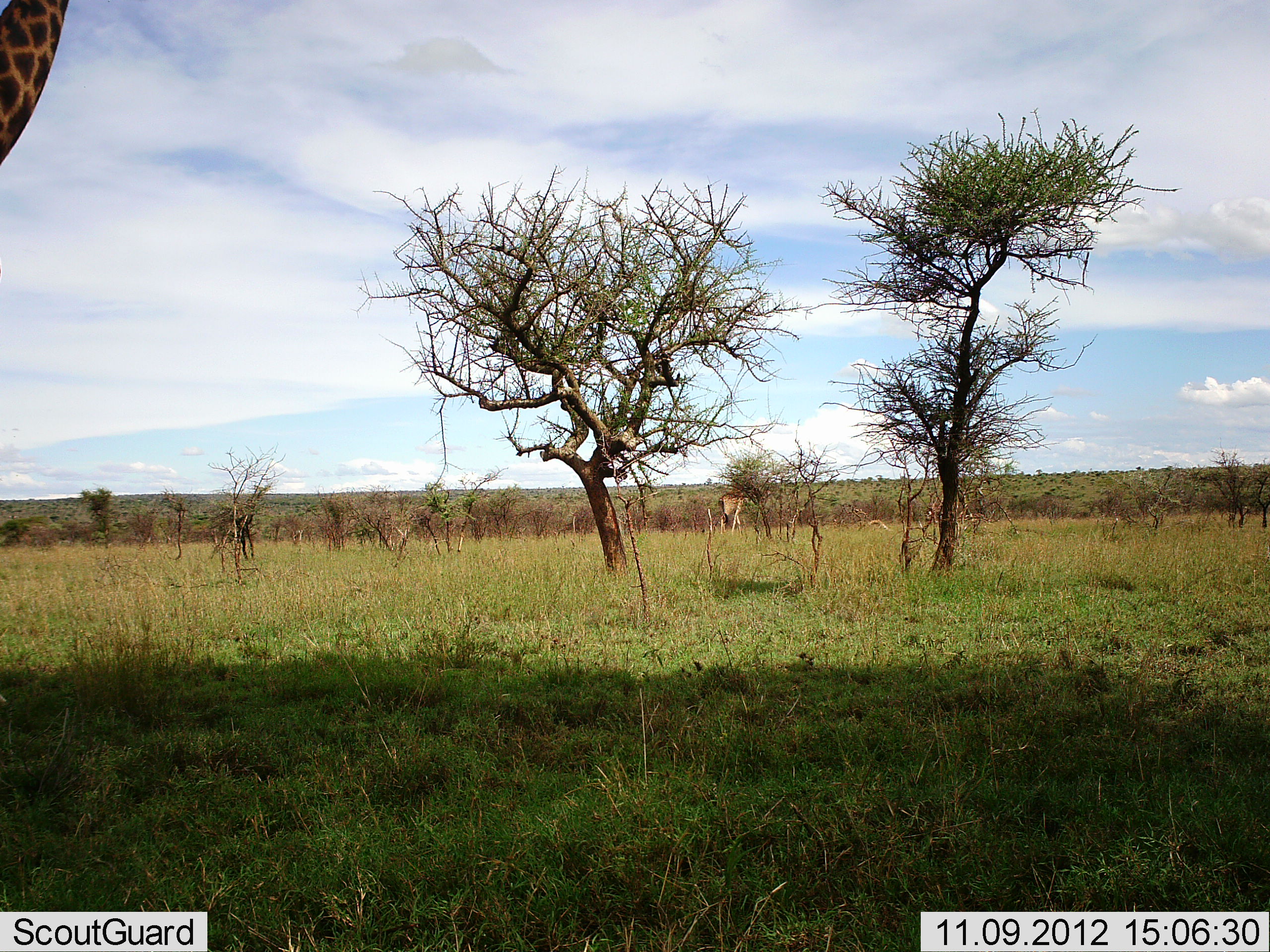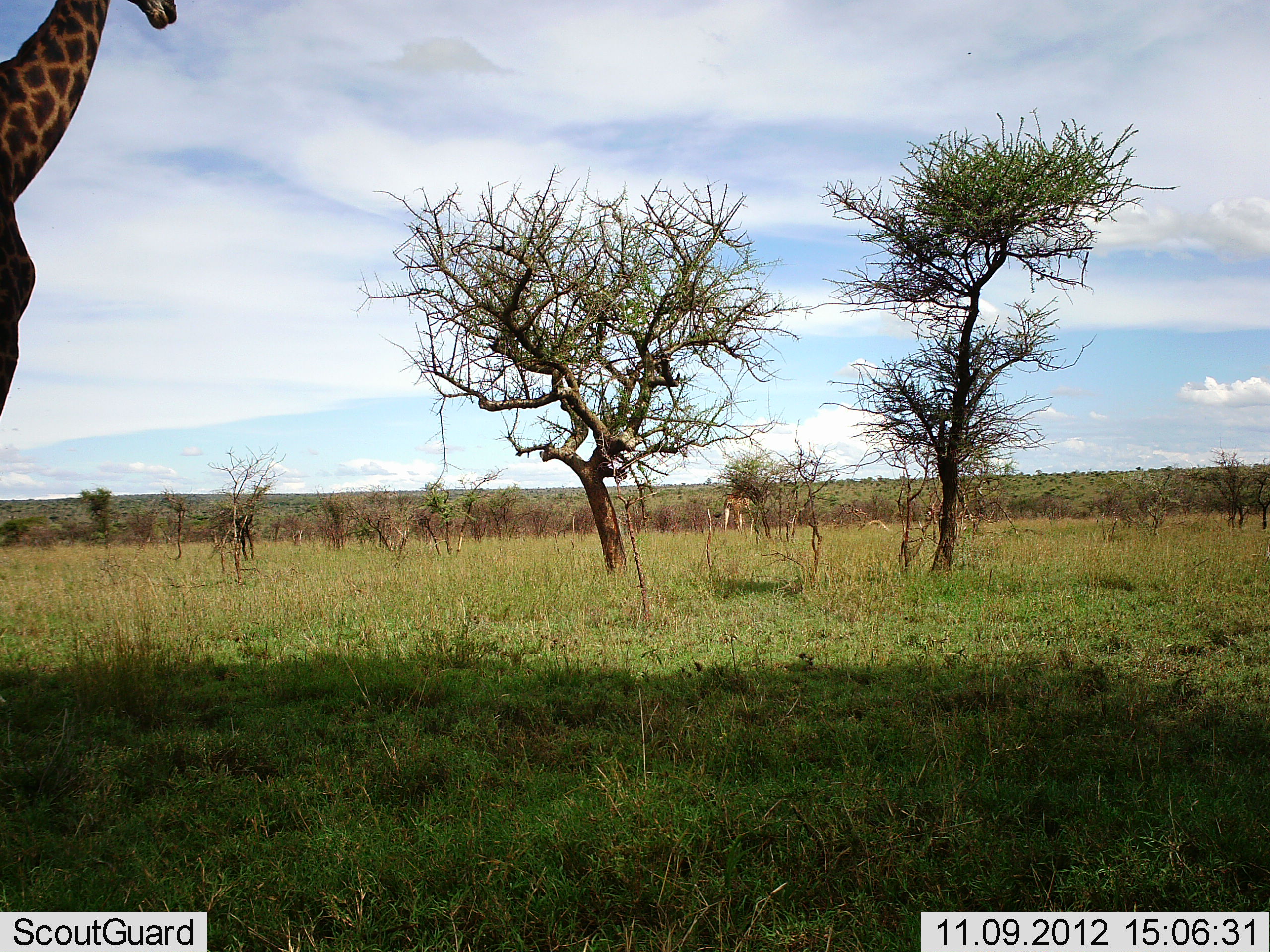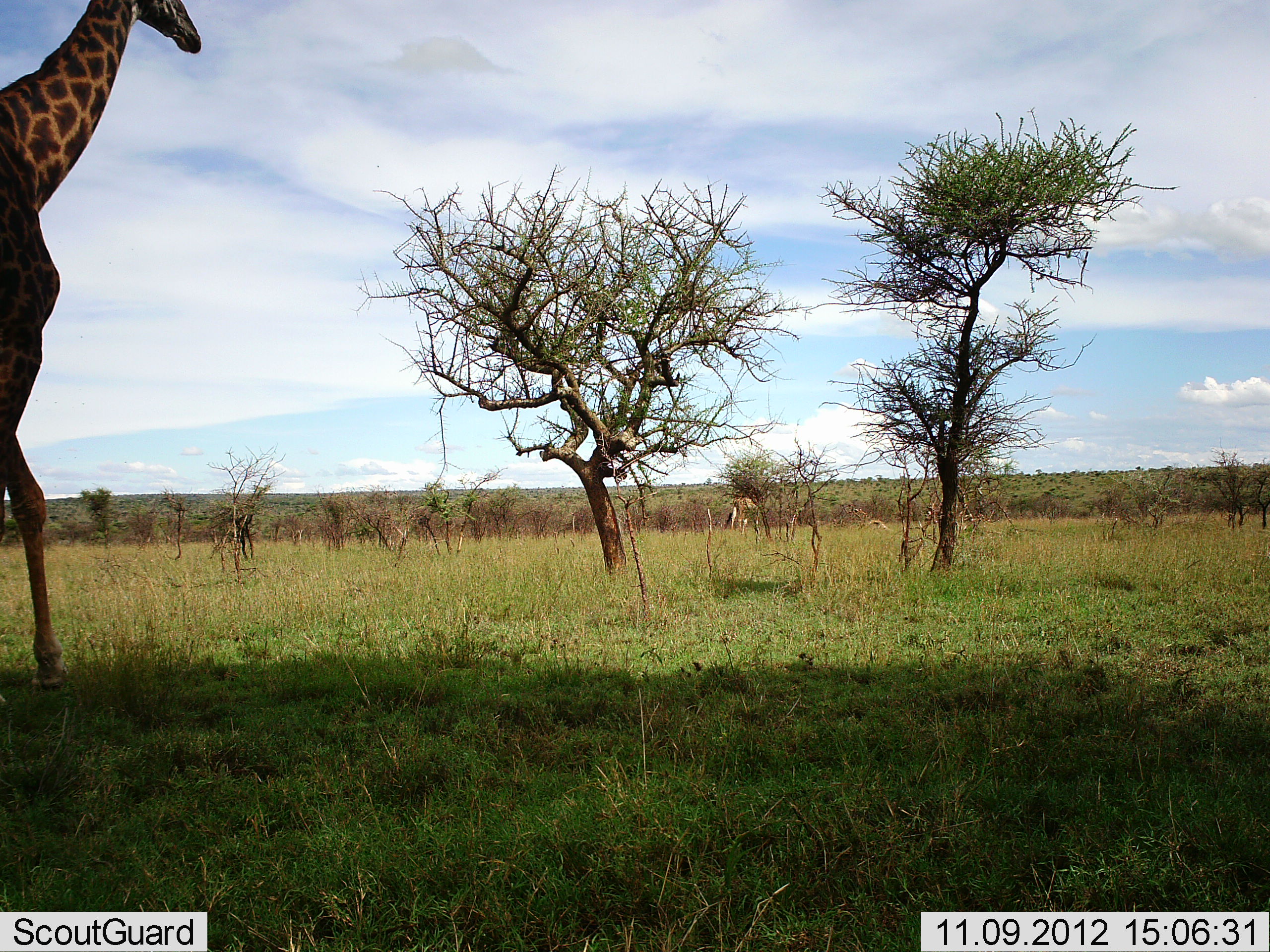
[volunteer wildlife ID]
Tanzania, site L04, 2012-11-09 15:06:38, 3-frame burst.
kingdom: Animalia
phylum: Chordata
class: Mammalia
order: Artiodactyla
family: Giraffidae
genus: Giraffa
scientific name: Giraffa camelopardalis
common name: giraffe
Giraffe (Giraffa camelopardalis), count 2. Behavior (volunteer vote fractions): standing 0%, resting 0%, moving 100%, interacting 0%. Young present (vote fraction): 0%. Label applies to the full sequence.